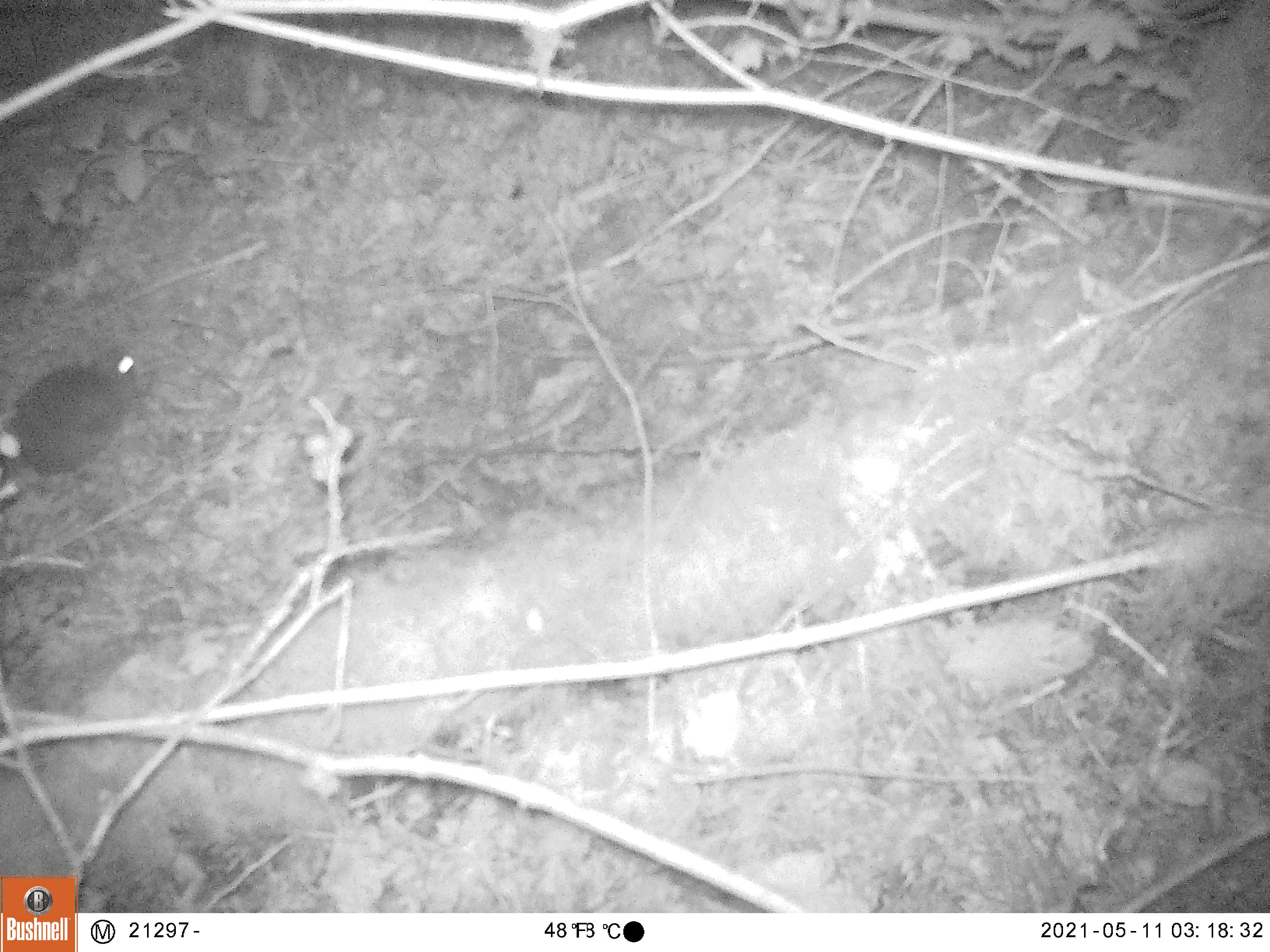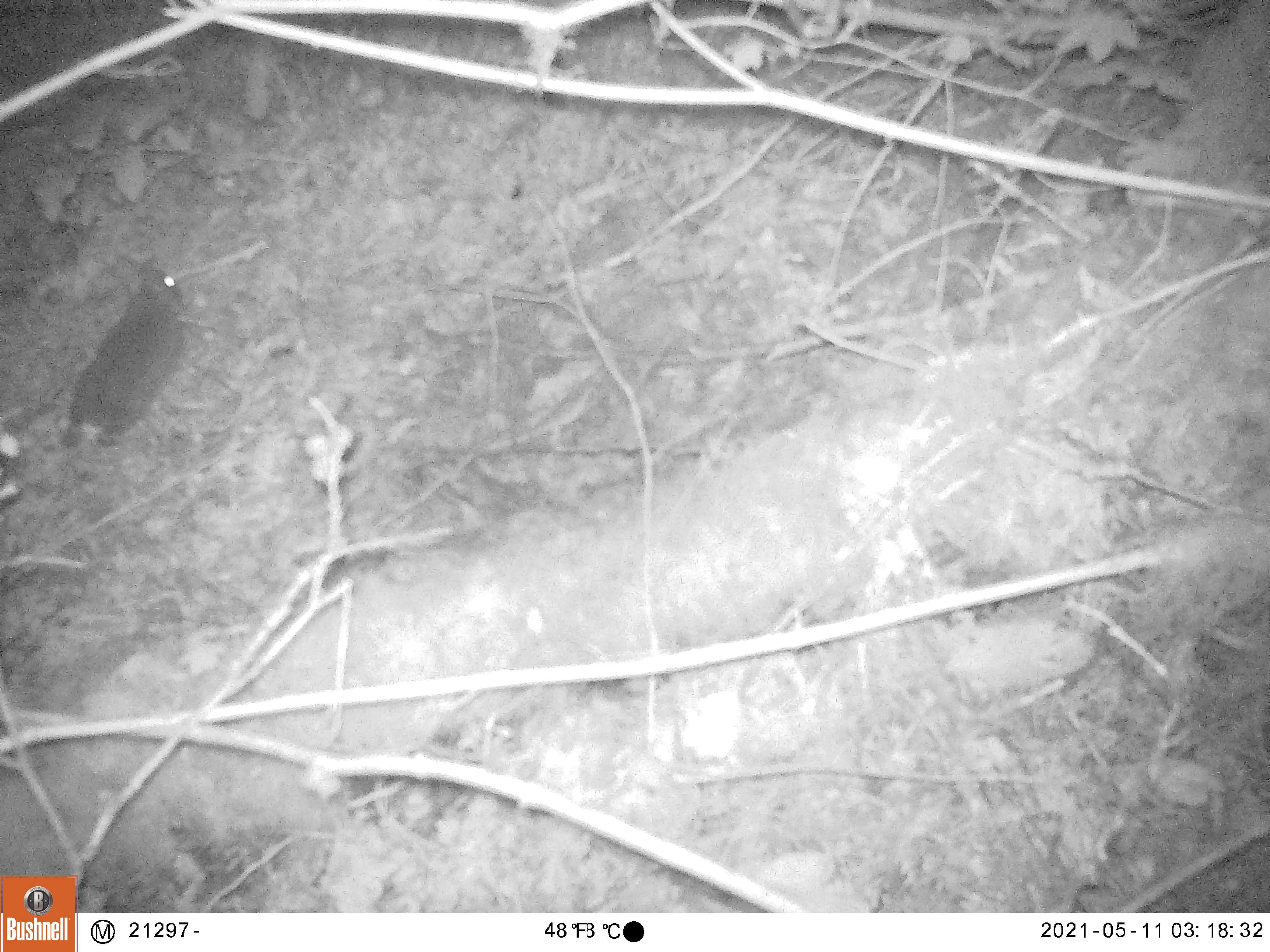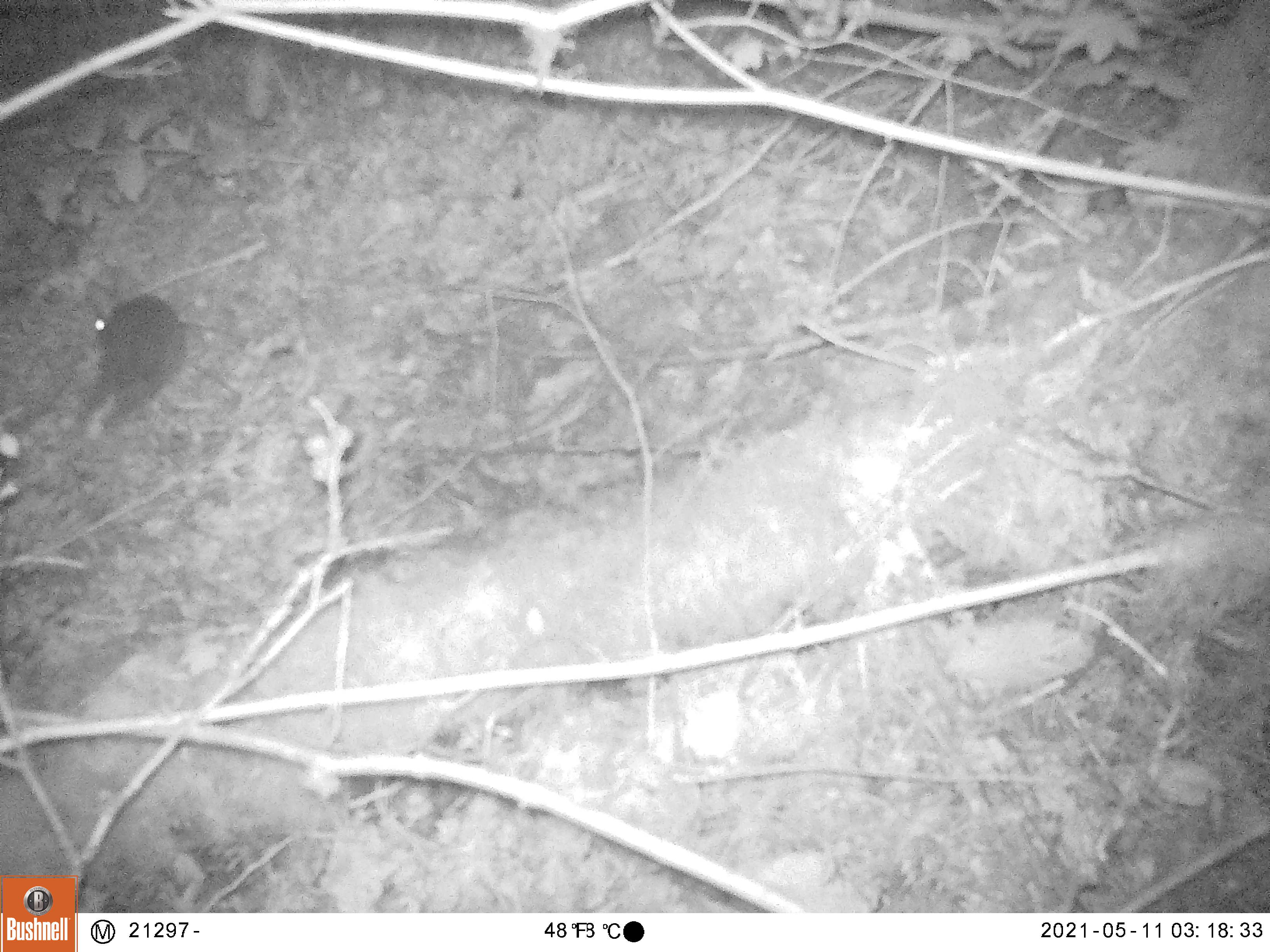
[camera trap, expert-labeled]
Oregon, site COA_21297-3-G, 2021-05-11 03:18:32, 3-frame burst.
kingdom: Animalia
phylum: Chordata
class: Mammalia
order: Lagomorpha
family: Leporidae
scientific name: Leporidae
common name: hares and rabbits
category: leporidae family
Leporidae family (hares and rabbits) (Leporidae).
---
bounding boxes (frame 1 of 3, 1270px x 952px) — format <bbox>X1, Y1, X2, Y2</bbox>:
leporidae family: <bbox>5, 329, 148, 479</bbox>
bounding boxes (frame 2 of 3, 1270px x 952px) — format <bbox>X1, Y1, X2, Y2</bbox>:
leporidae family: <bbox>60, 244, 194, 454</bbox>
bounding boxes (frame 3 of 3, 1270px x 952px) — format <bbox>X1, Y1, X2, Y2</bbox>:
leporidae family: <bbox>65, 269, 190, 433</bbox>